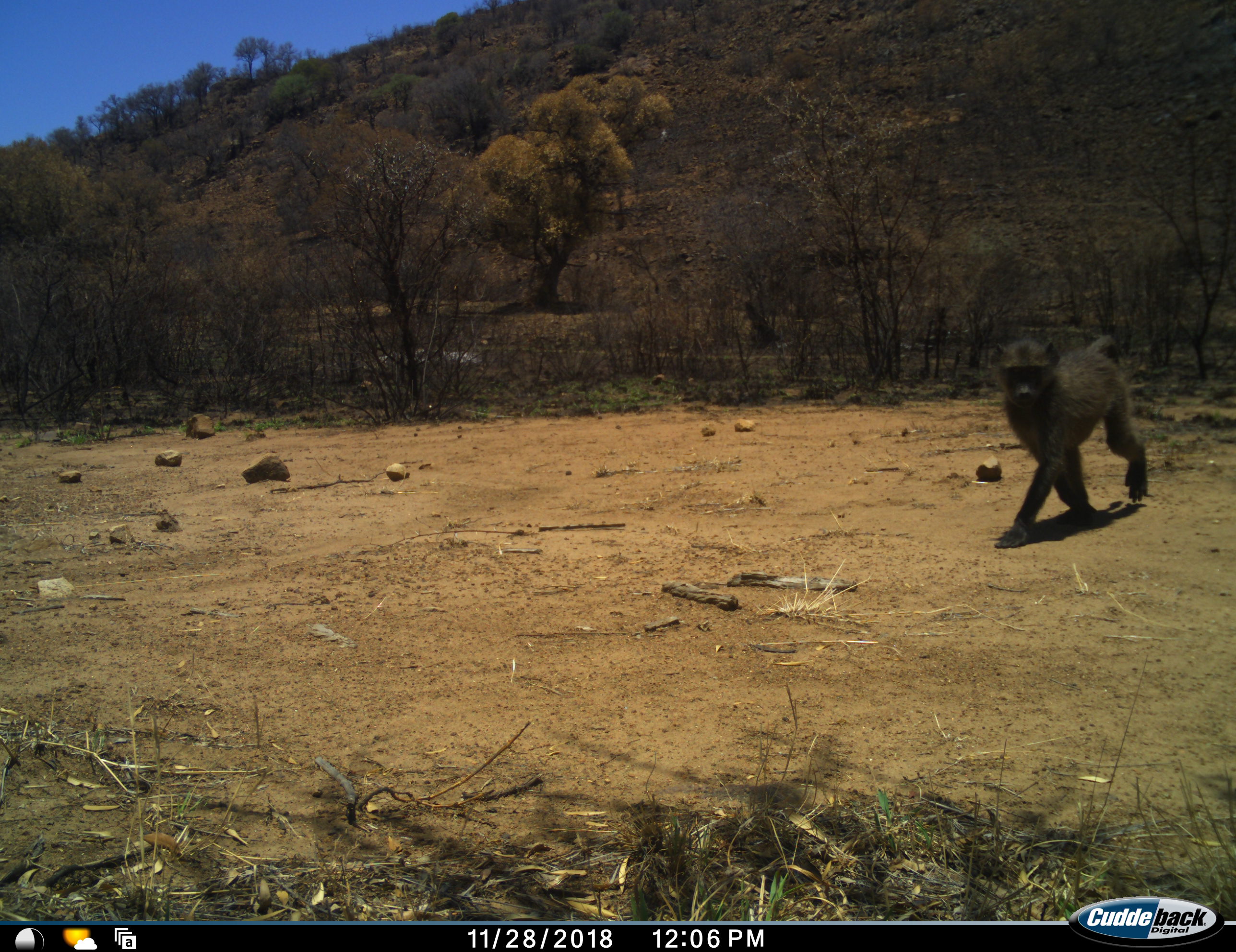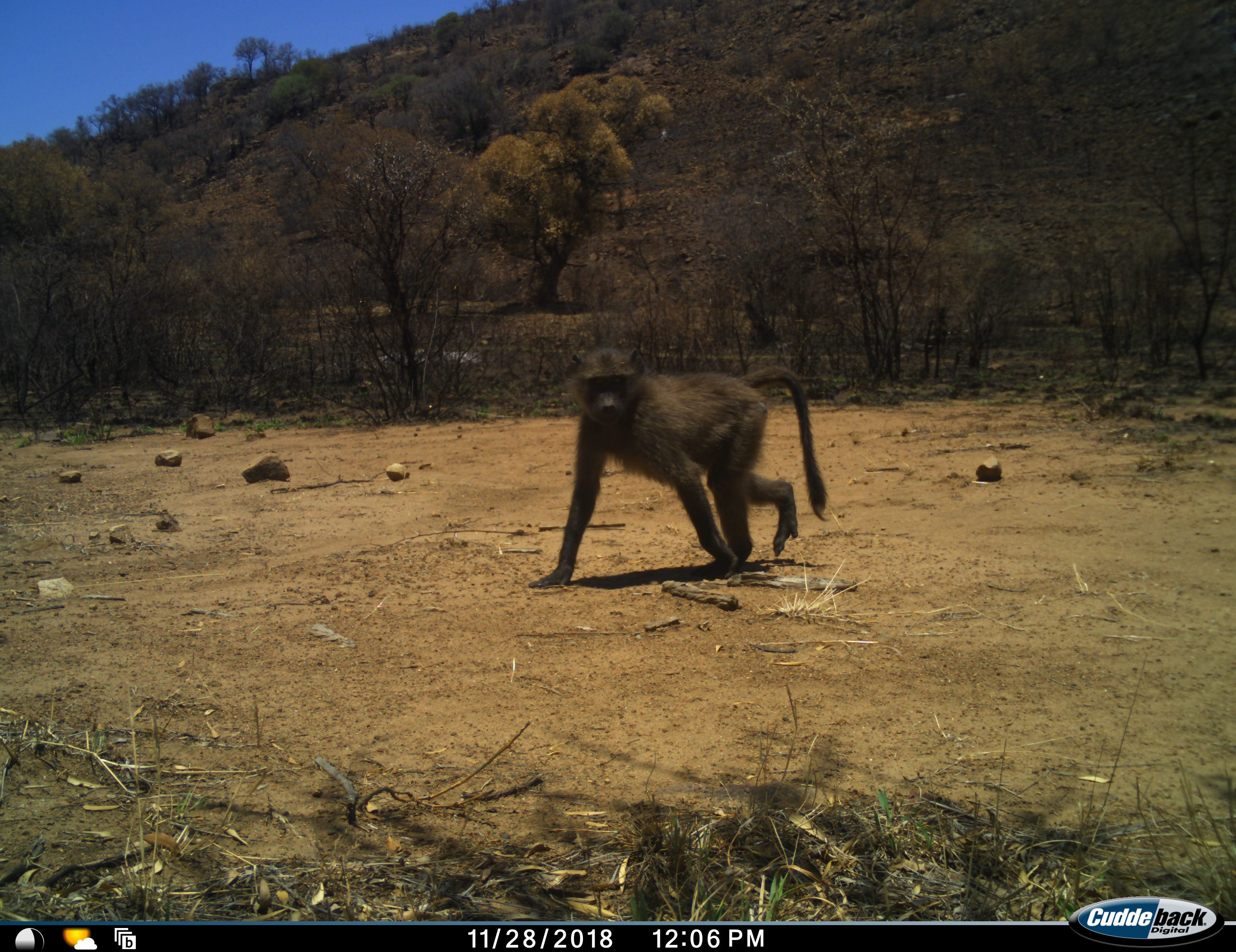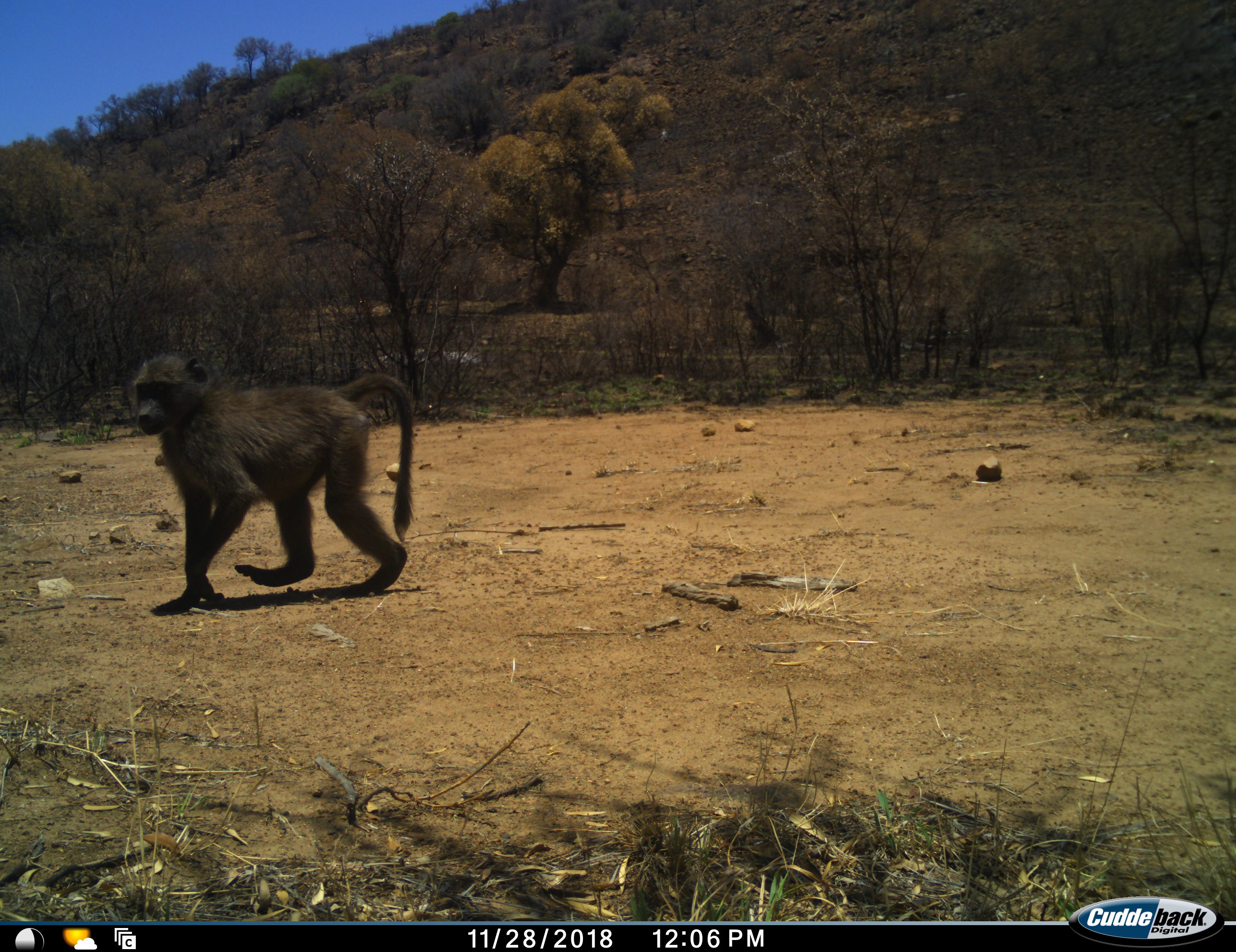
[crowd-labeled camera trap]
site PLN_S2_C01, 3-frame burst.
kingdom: Animalia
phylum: Chordata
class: Mammalia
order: Primates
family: Cercopithecidae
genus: Papio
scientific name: Papio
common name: baboon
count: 1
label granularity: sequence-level